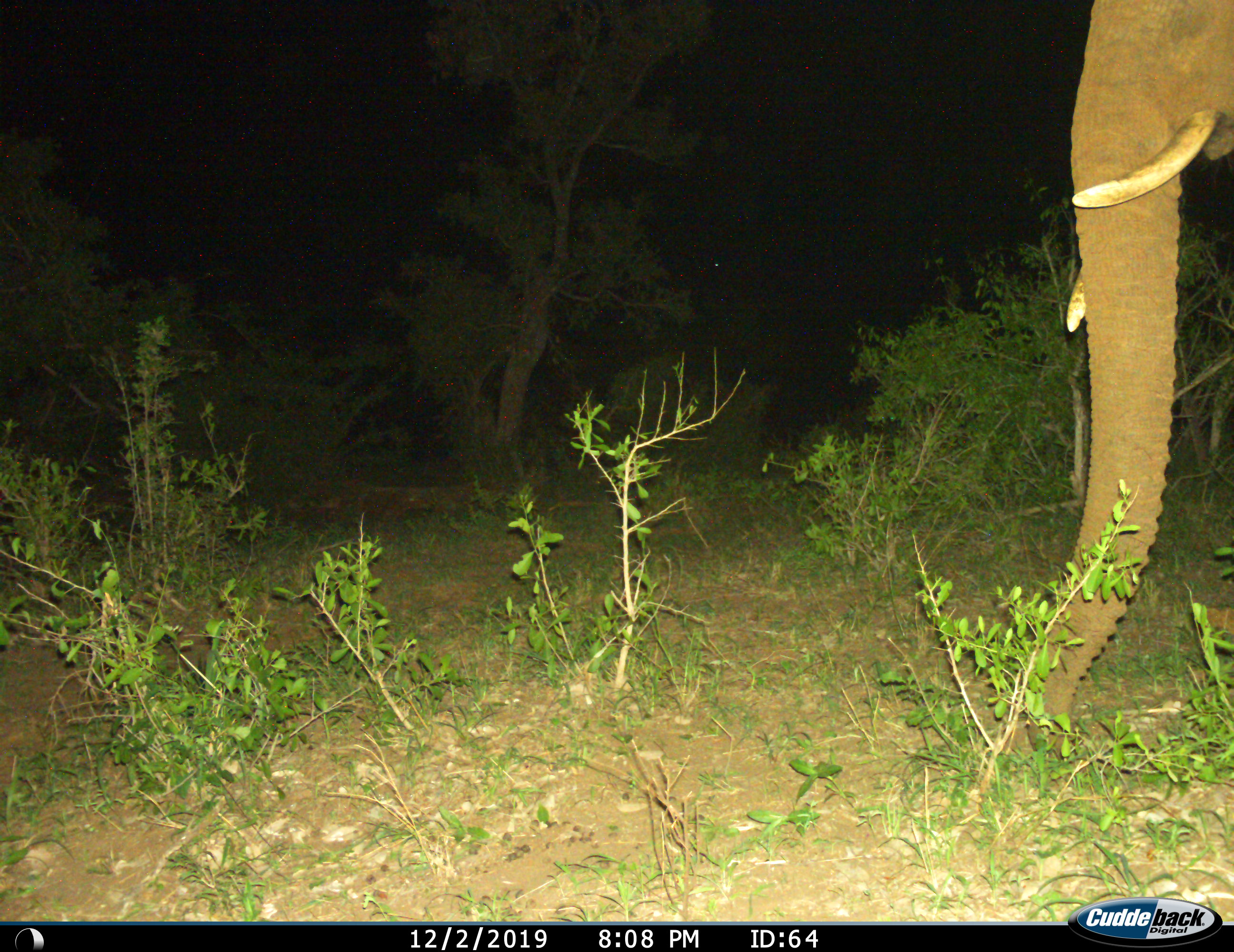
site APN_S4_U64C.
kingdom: Animalia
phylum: Chordata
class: Mammalia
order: Proboscidea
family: Elephantidae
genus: Loxodonta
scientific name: Loxodonta africana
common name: african bush elephant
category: elephant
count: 1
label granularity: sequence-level